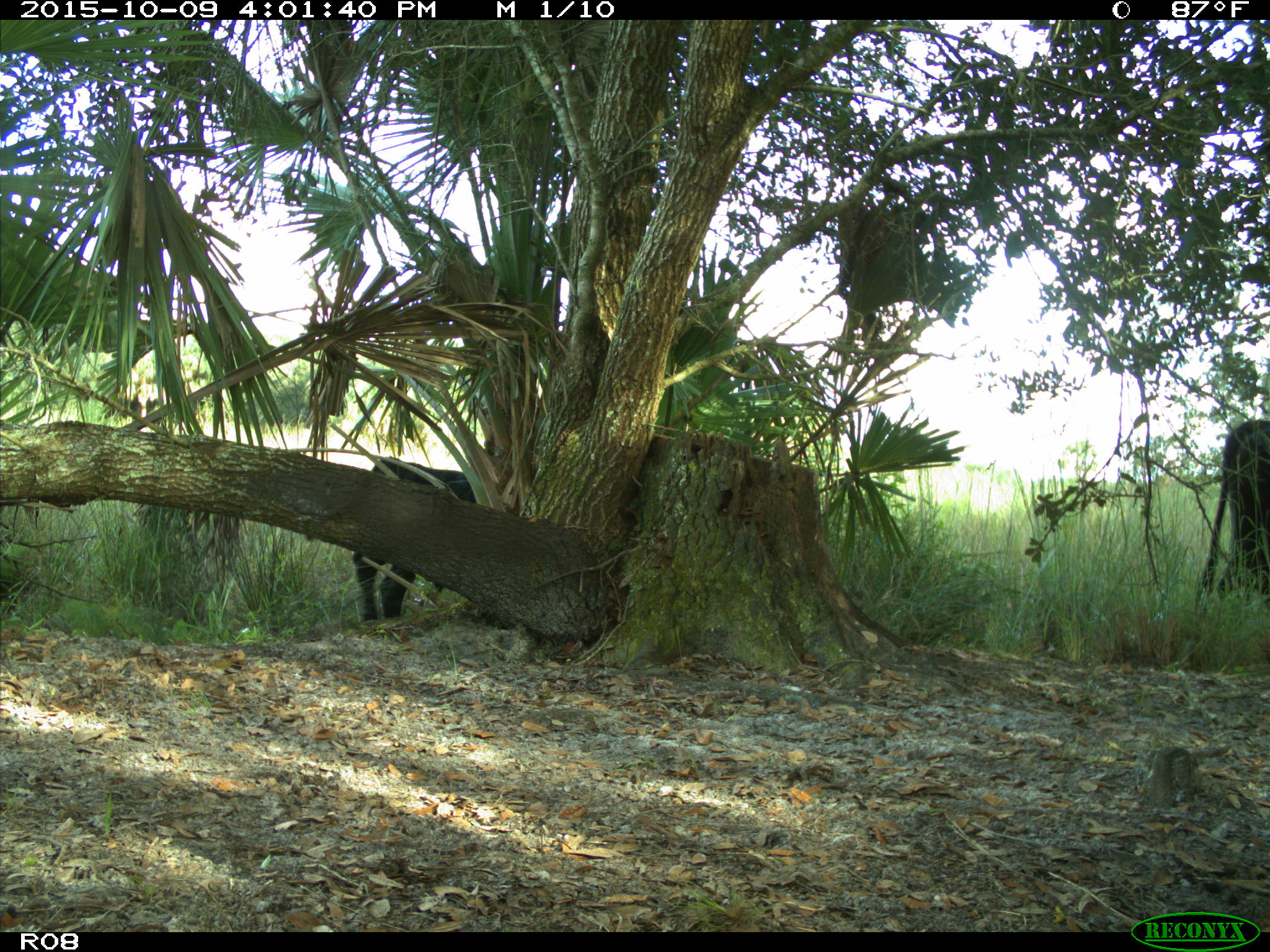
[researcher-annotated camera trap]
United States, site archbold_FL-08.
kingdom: Animalia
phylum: Chordata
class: Mammalia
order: Artiodactyla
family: Bovidae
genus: Bos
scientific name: Bos taurus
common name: domestic cow